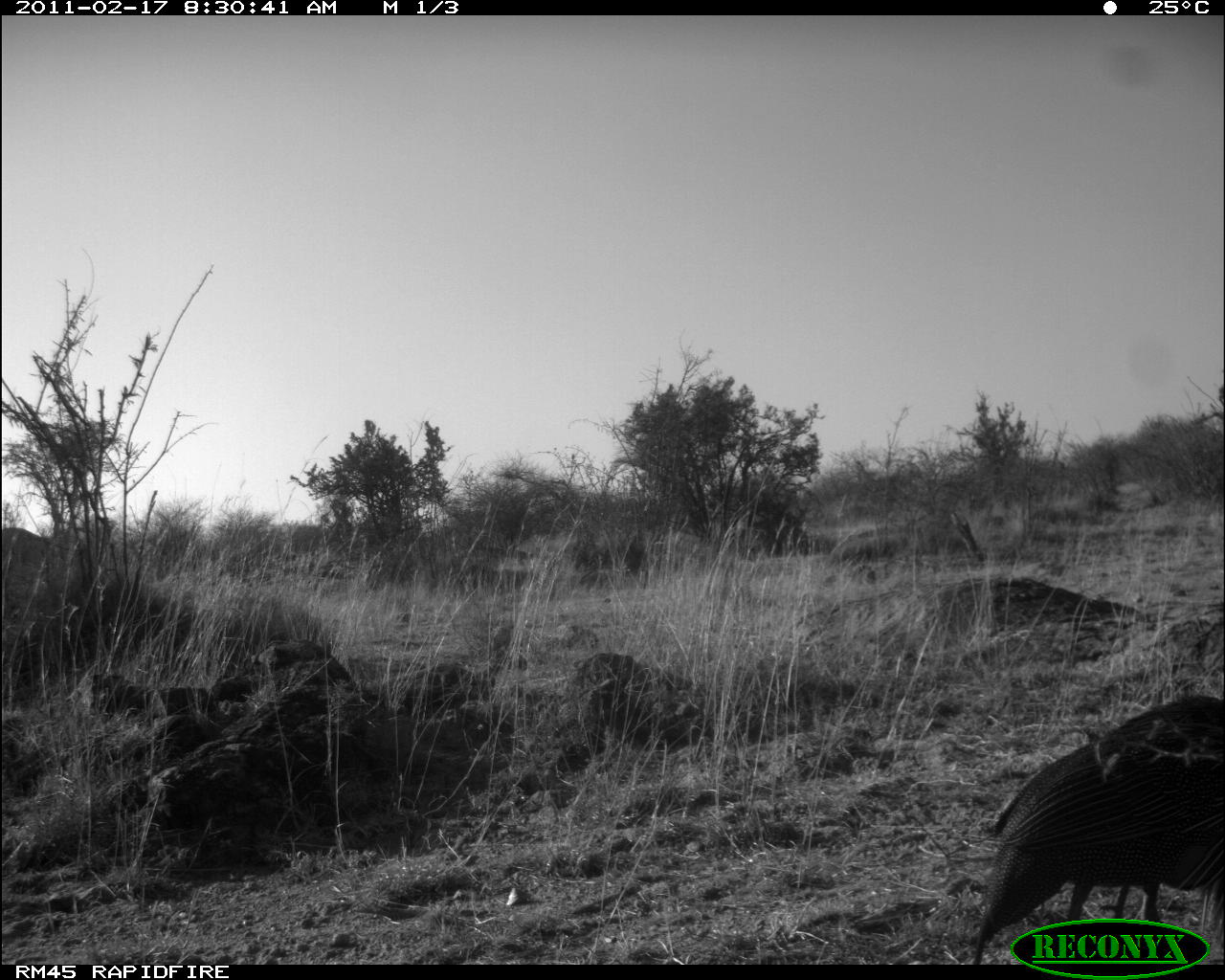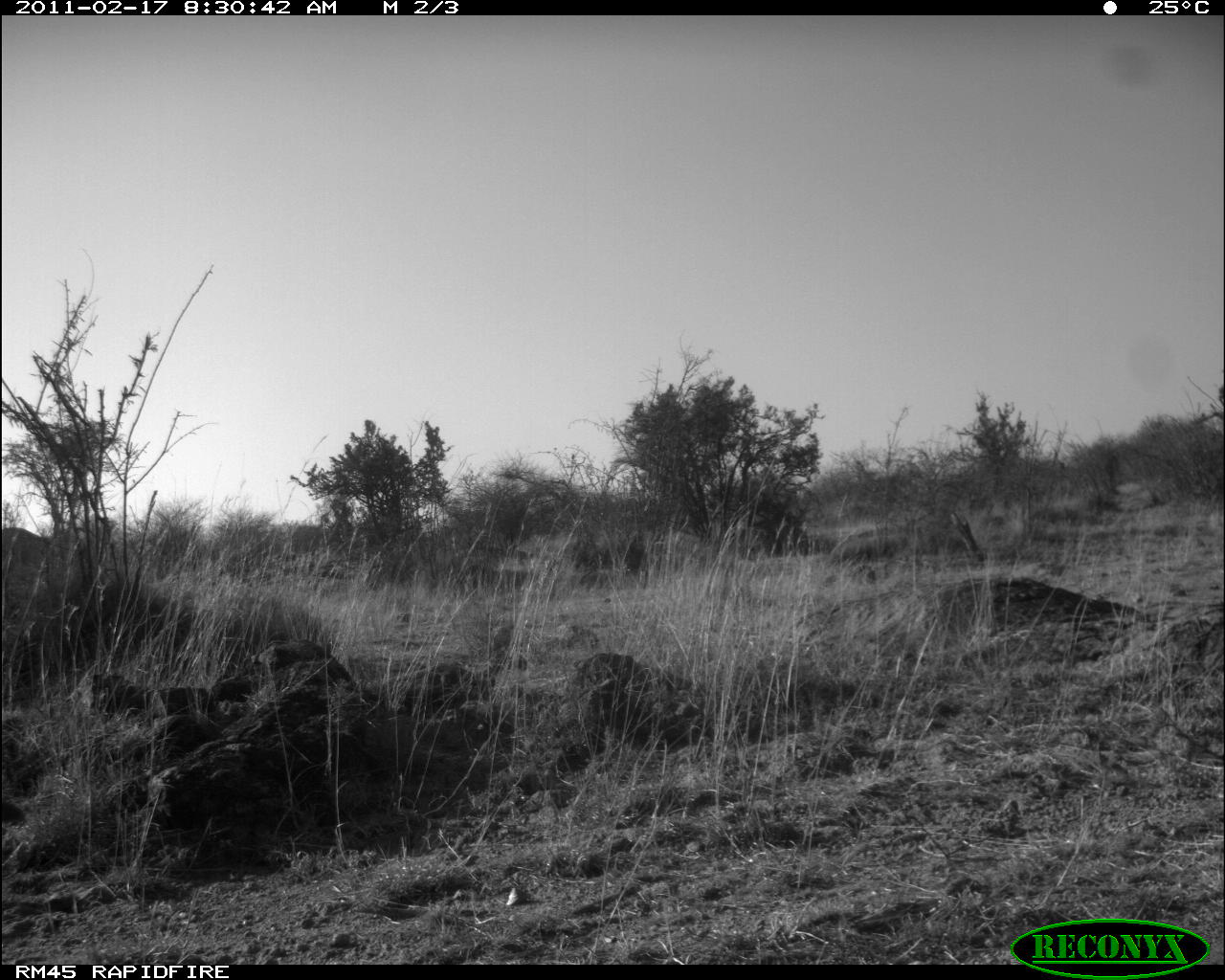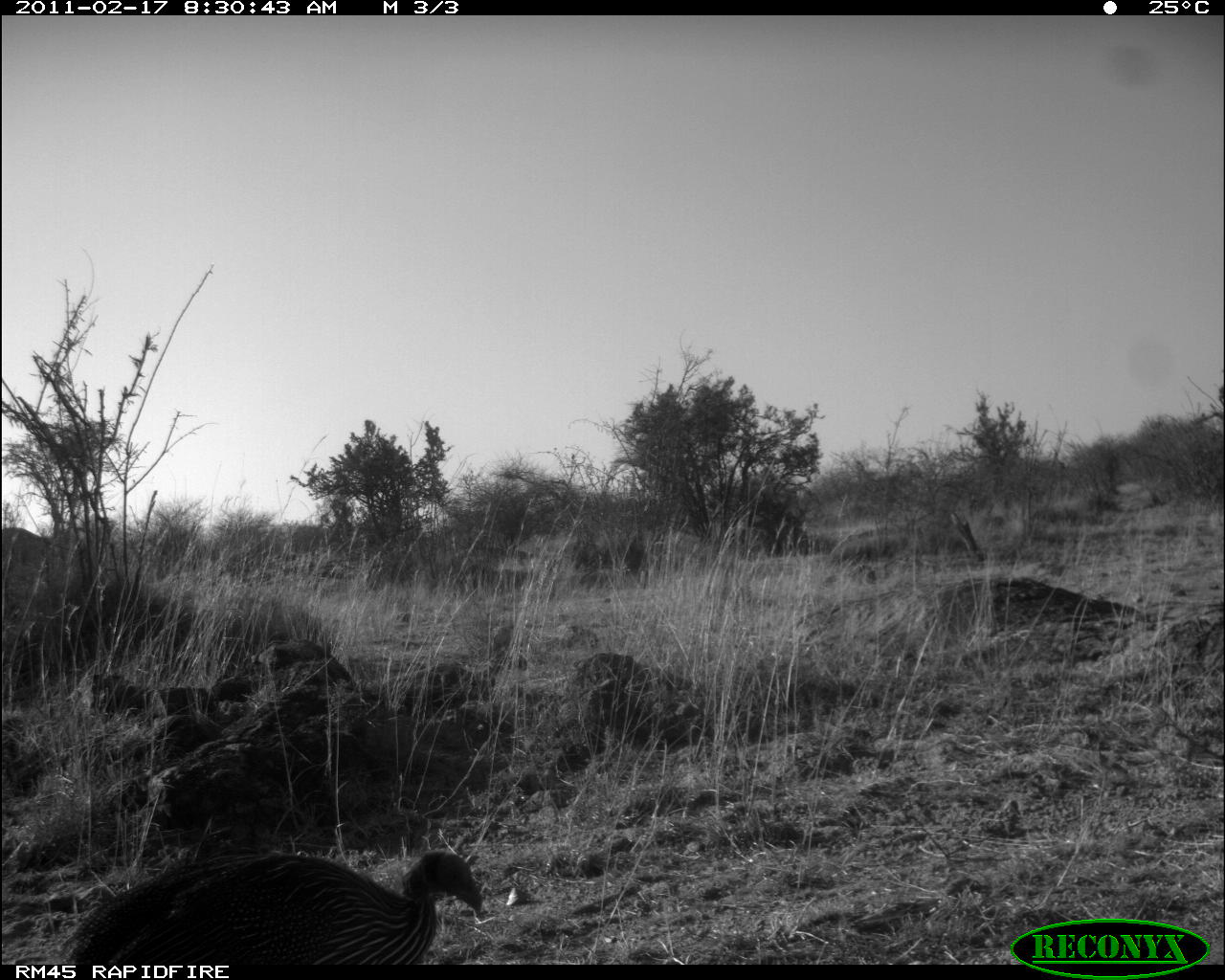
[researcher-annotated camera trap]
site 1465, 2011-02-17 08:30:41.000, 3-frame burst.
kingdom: Animalia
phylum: Chordata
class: Aves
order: Galliformes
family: Numididae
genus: Acryllium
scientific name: Acryllium vulturinum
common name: vulturine guineafowl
Acryllium vulturinum (vulturine guineafowl), count 1.